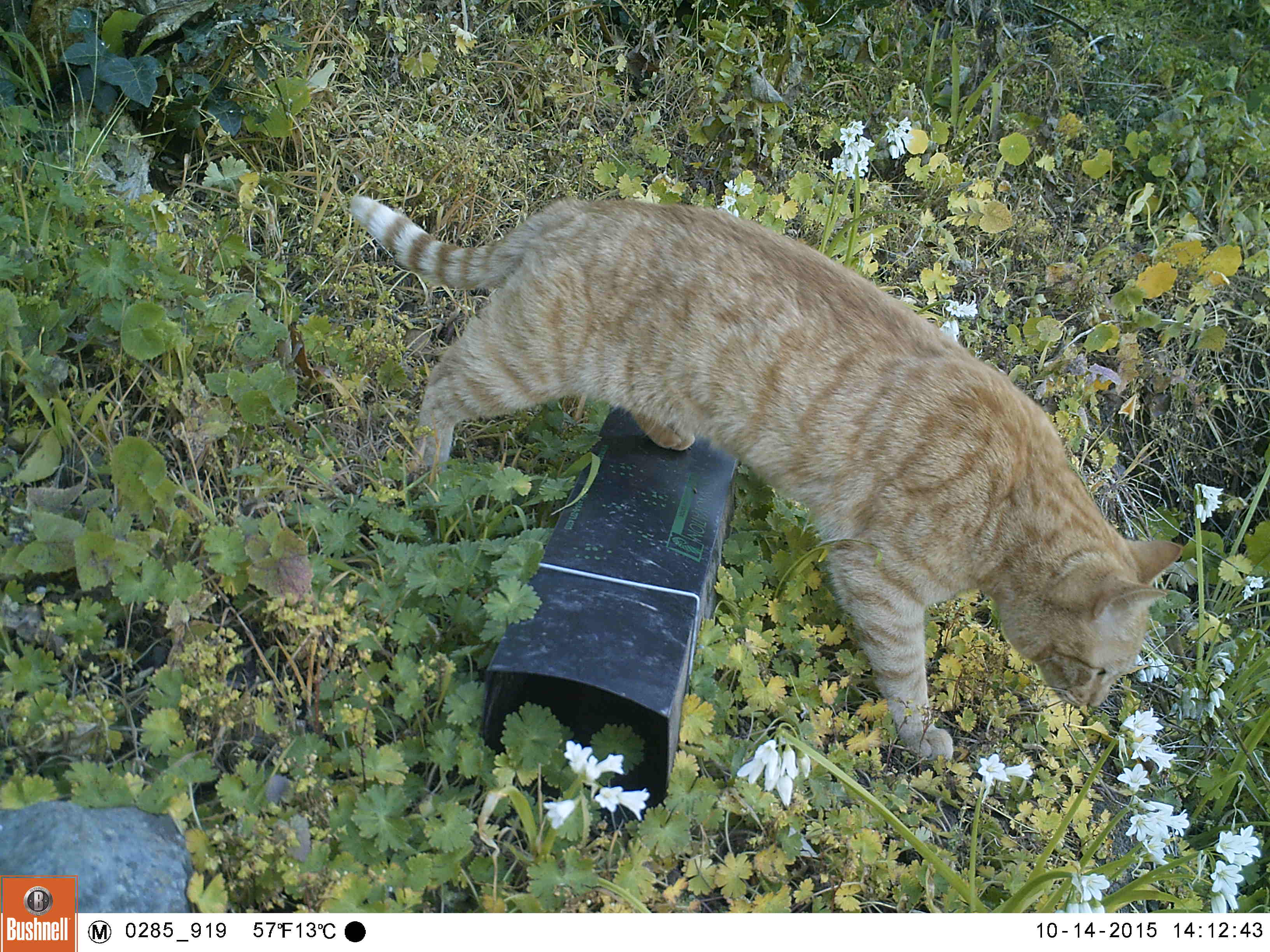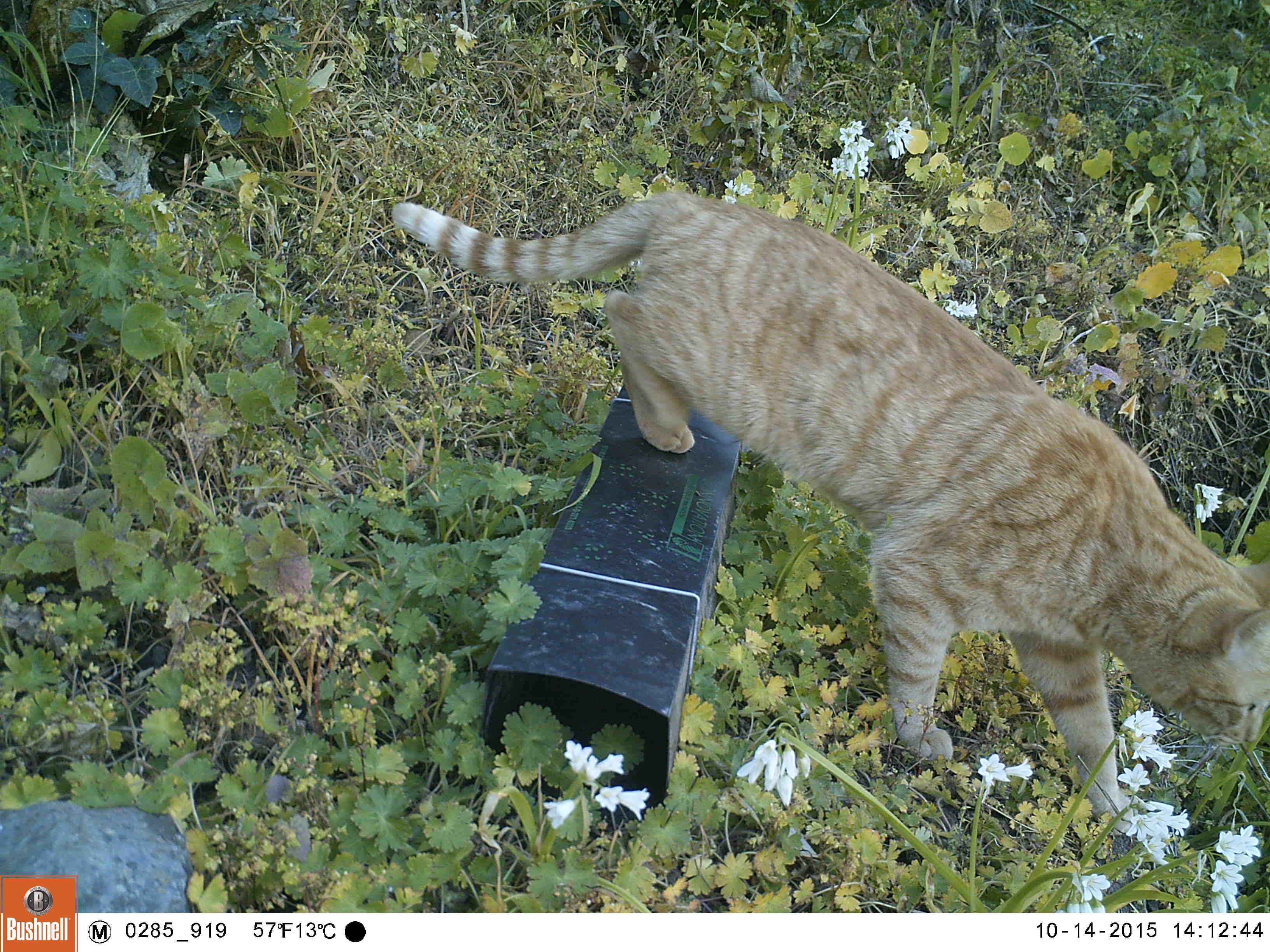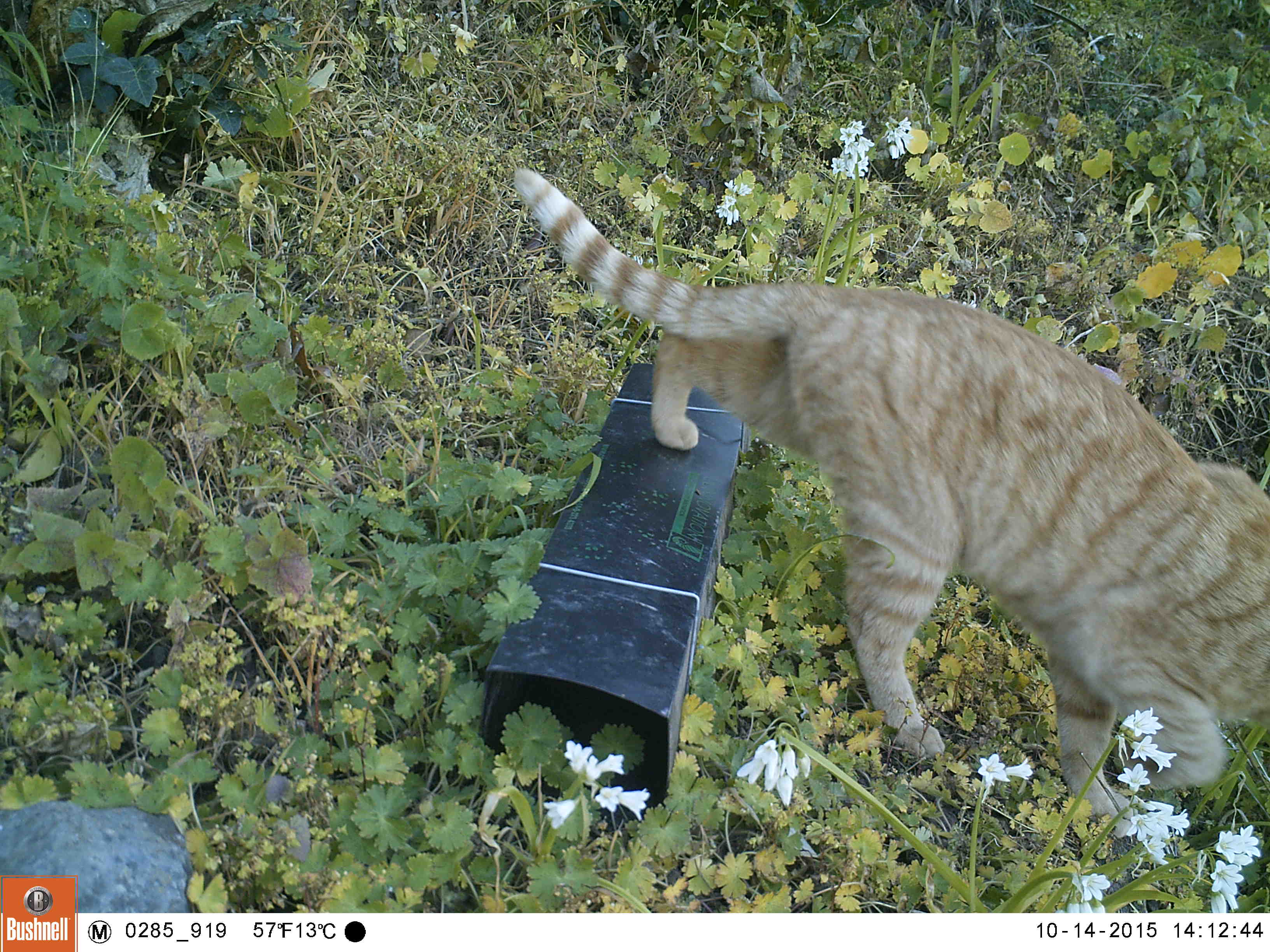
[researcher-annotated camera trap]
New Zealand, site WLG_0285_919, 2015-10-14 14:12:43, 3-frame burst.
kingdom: Animalia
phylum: Chordata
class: Mammalia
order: Carnivora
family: Felidae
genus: Felis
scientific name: Felis catus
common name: domestic cat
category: cat